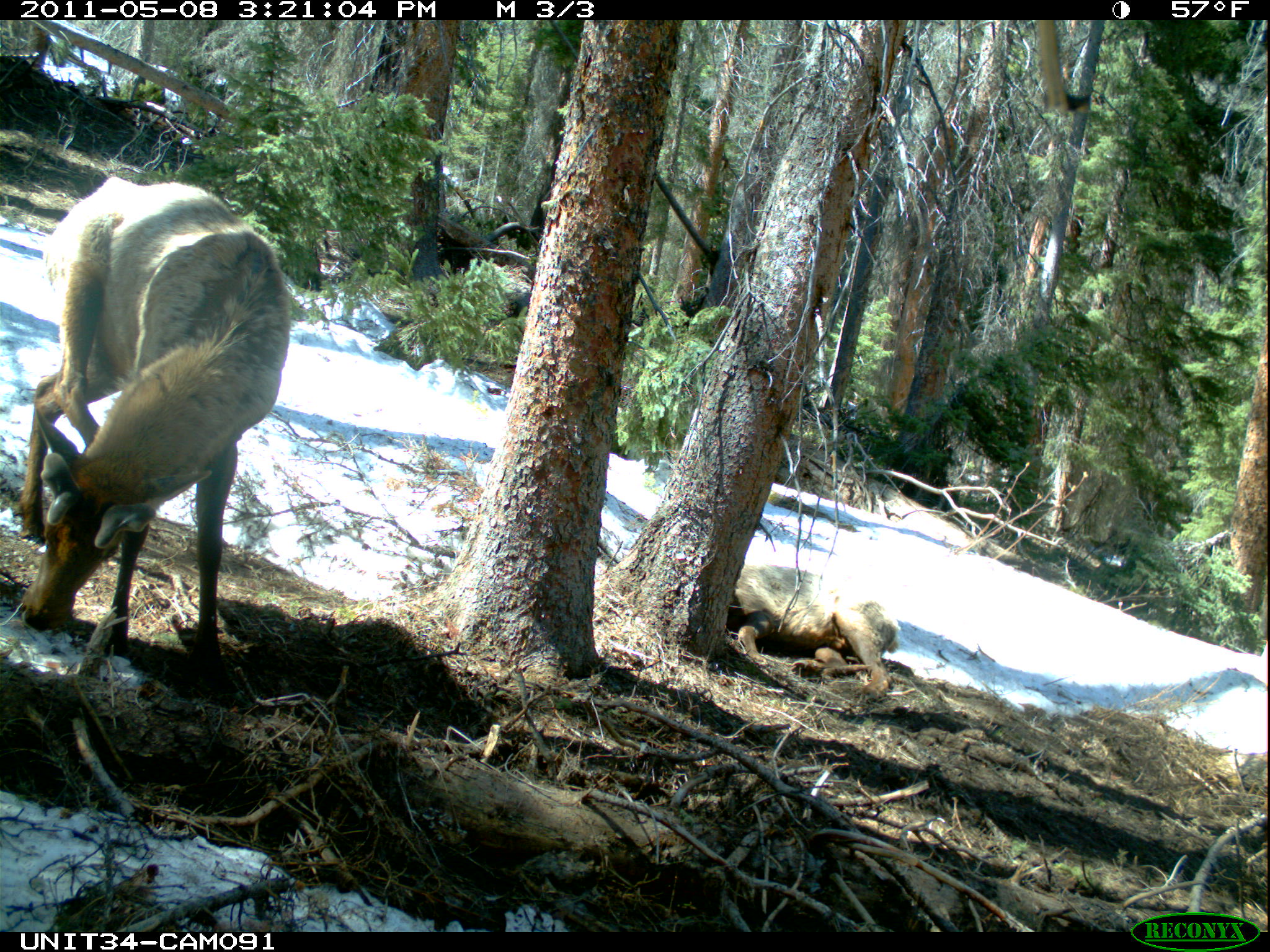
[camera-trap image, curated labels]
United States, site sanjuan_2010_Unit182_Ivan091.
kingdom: Animalia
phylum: Chordata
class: Mammalia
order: Artiodactyla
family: Cervidae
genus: Cervus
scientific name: Cervus elaphus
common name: red deer